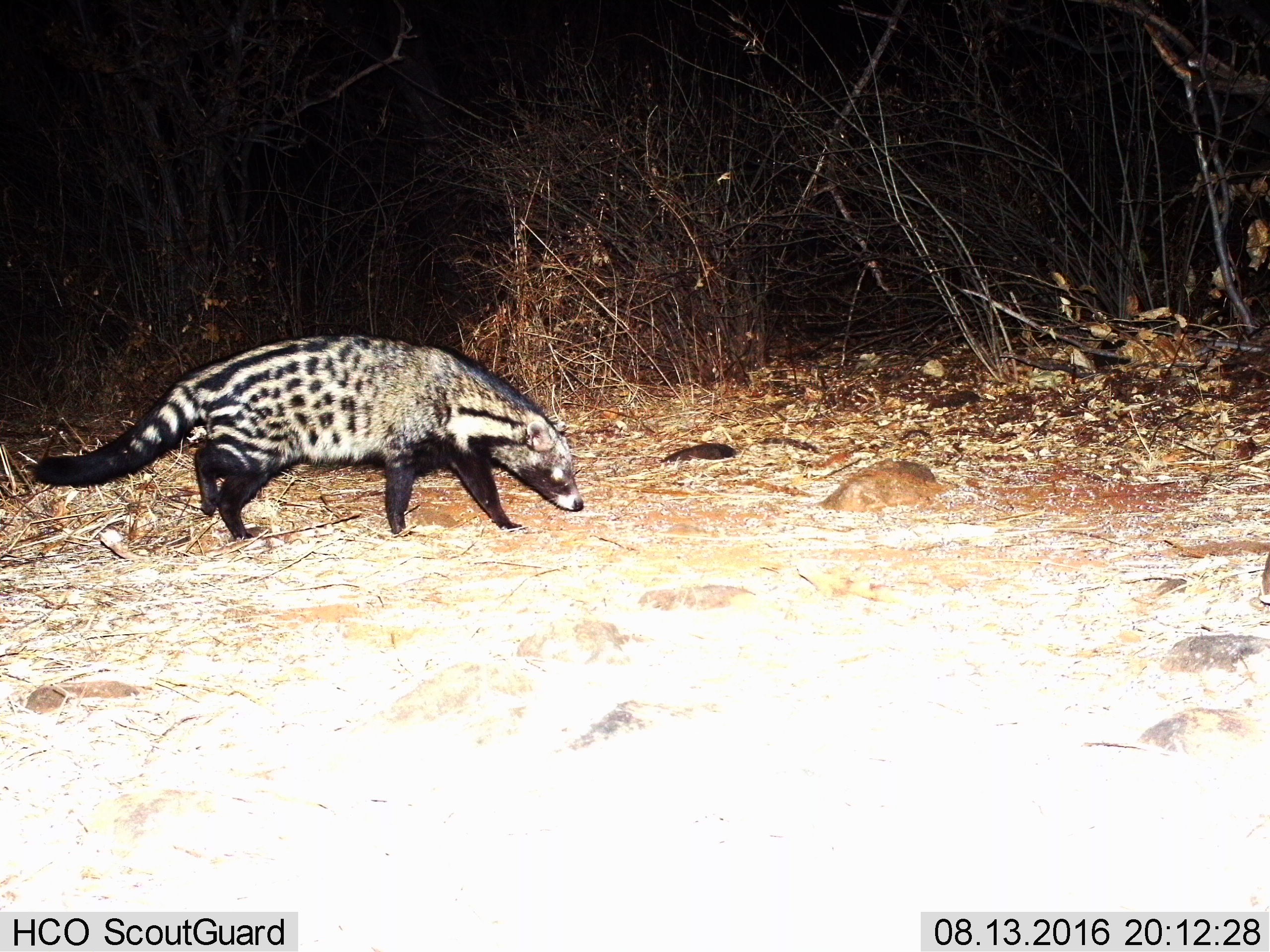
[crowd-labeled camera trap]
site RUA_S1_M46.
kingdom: Animalia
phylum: Chordata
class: Mammalia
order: Carnivora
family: Viverridae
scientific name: Viverridae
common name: civet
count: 1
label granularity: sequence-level